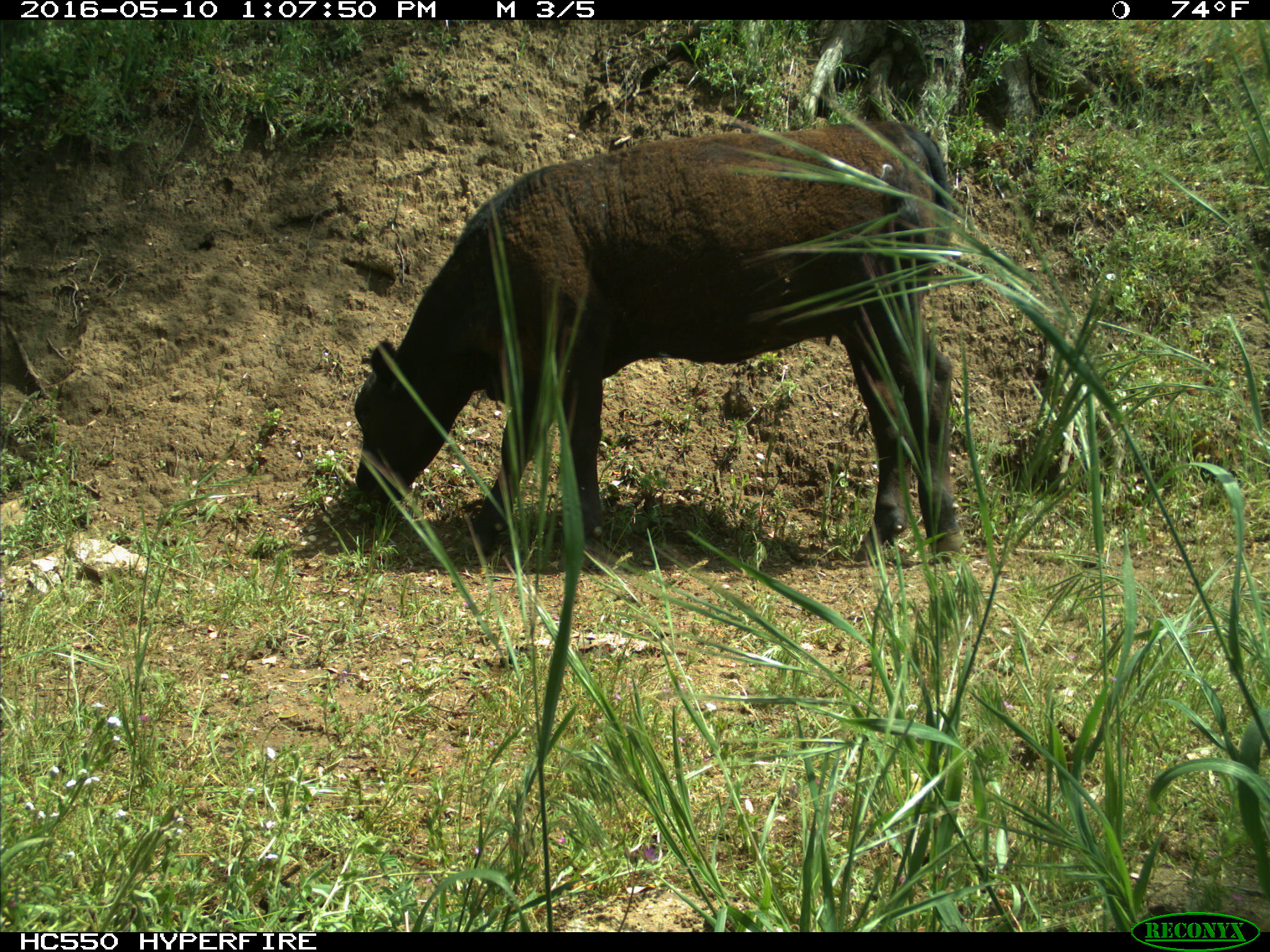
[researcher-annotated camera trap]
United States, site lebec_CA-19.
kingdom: Animalia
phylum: Chordata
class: Mammalia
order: Artiodactyla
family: Bovidae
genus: Bos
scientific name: Bos taurus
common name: domestic cow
Bos taurus (domestic cow).